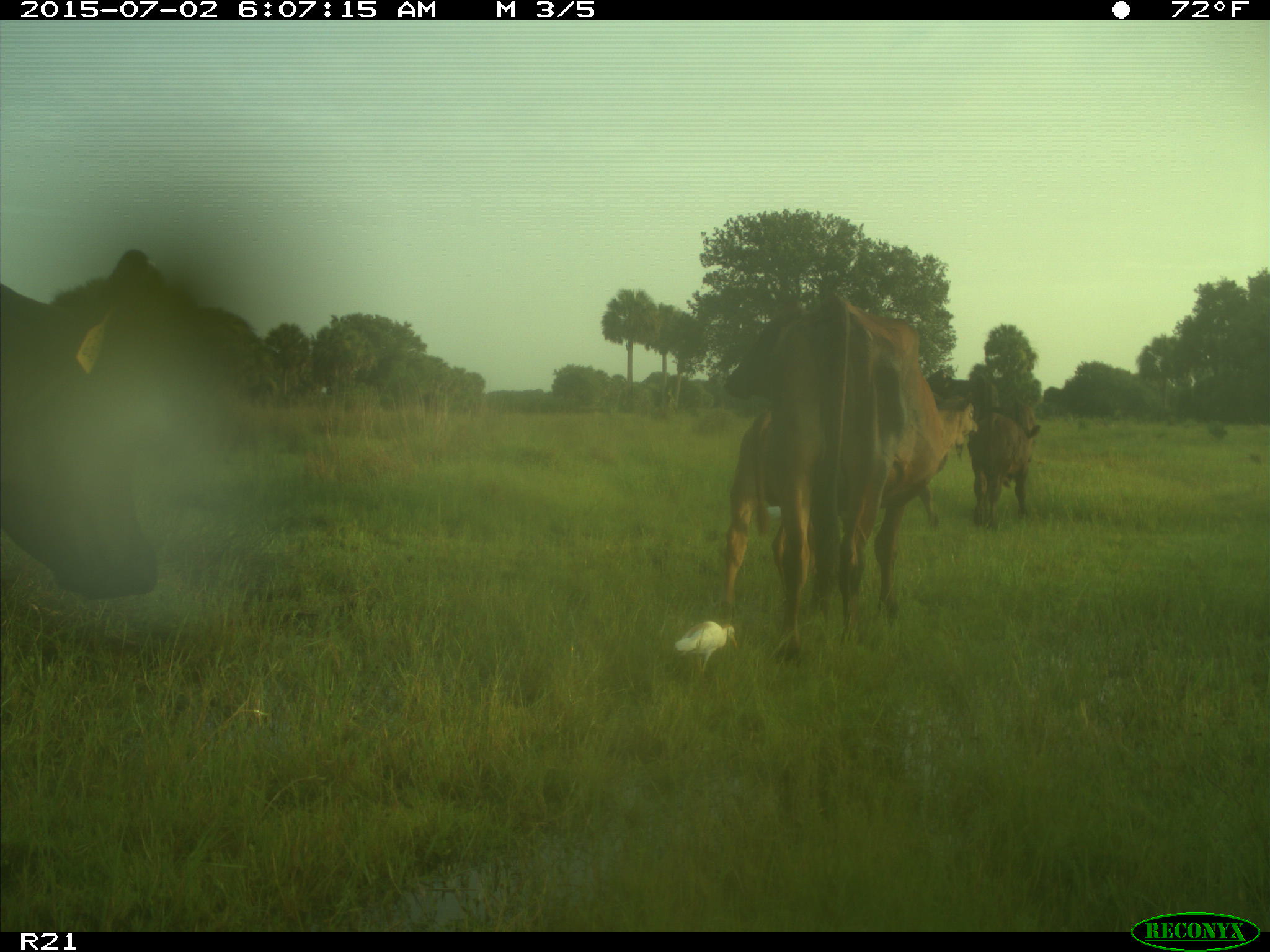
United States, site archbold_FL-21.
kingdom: Animalia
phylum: Chordata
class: Mammalia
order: Artiodactyla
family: Bovidae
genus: Bos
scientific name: Bos taurus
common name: domestic cow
Bos taurus (domestic cow).